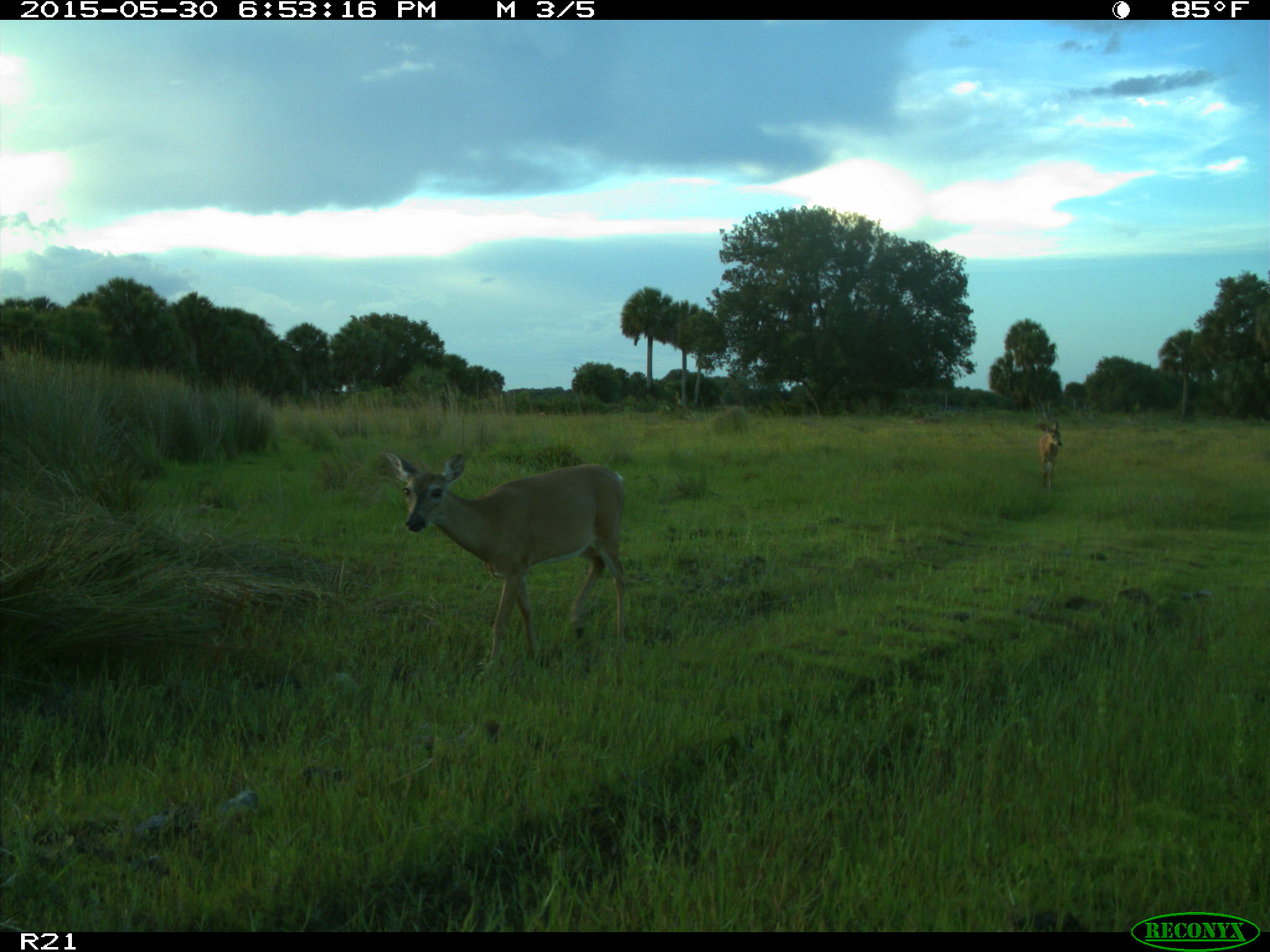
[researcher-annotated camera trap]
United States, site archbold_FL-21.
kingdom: Animalia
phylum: Chordata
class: Mammalia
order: Artiodactyla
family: Cervidae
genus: Odocoileus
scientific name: Odocoileus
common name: deer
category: unidentified deer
Unidentified deer (deer) (Odocoileus).